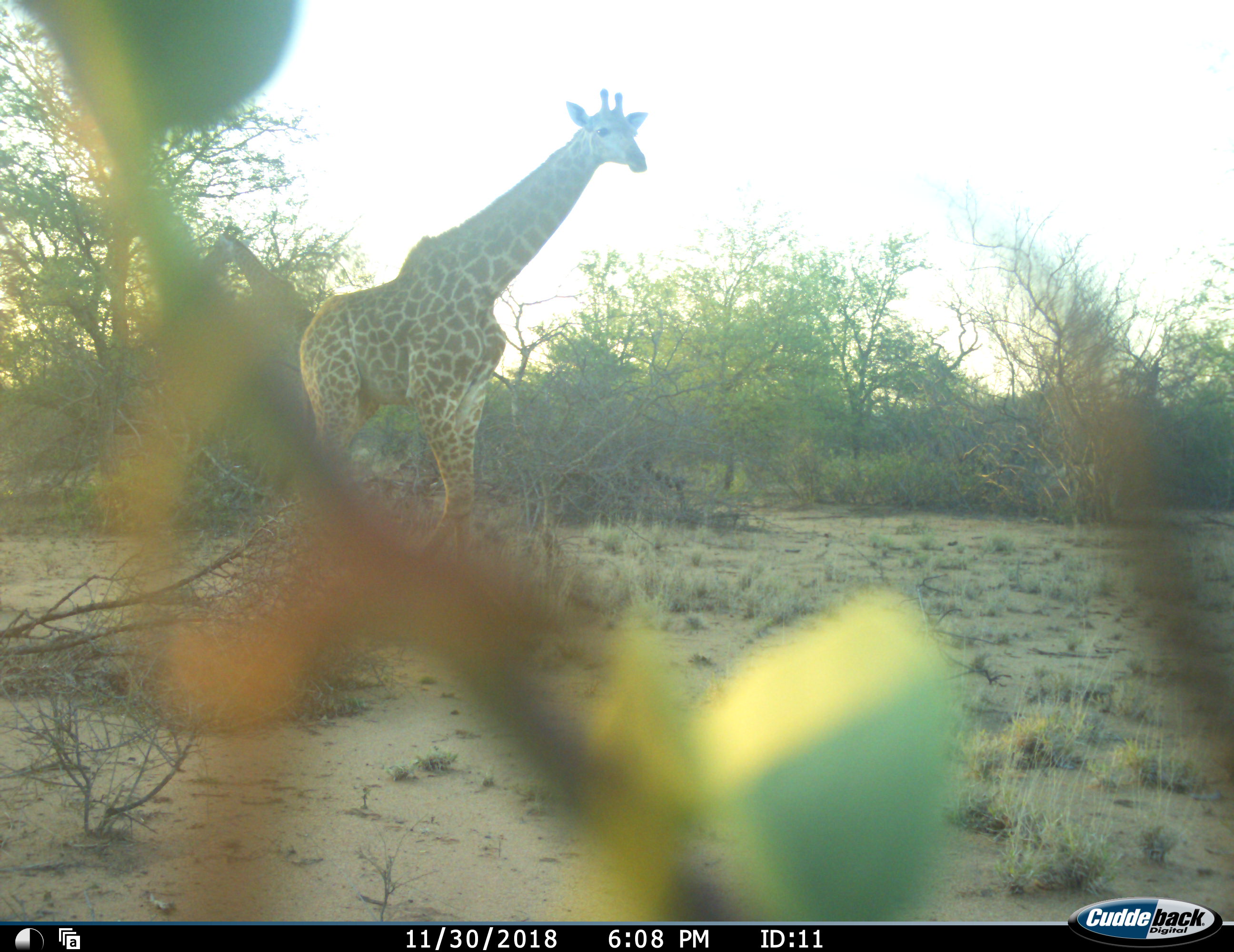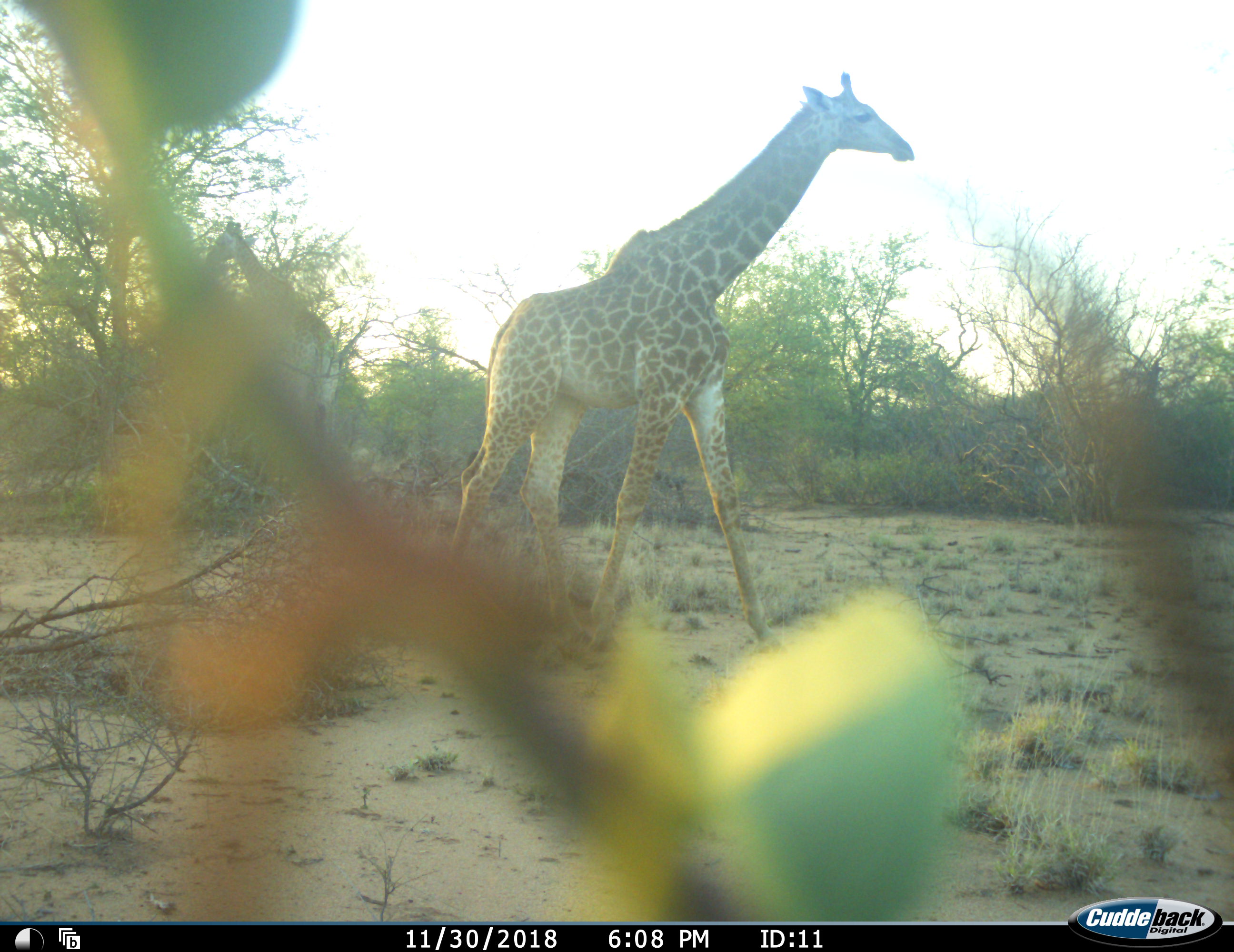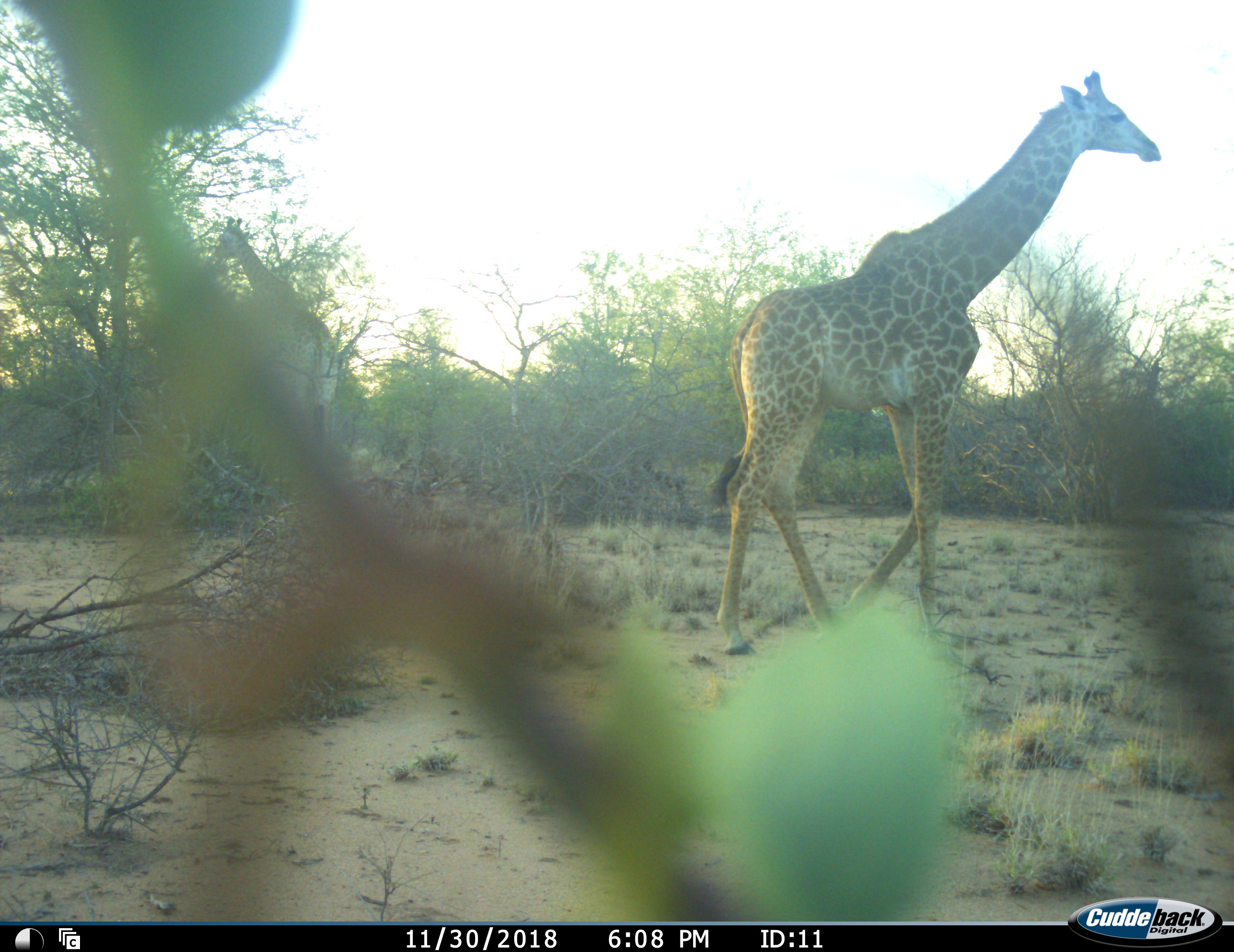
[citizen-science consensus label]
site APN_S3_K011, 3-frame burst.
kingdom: Animalia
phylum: Chordata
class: Mammalia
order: Artiodactyla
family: Giraffidae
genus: Giraffa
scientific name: Giraffa camelopardalis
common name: giraffe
Giraffe (Giraffa camelopardalis), count 2. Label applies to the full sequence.